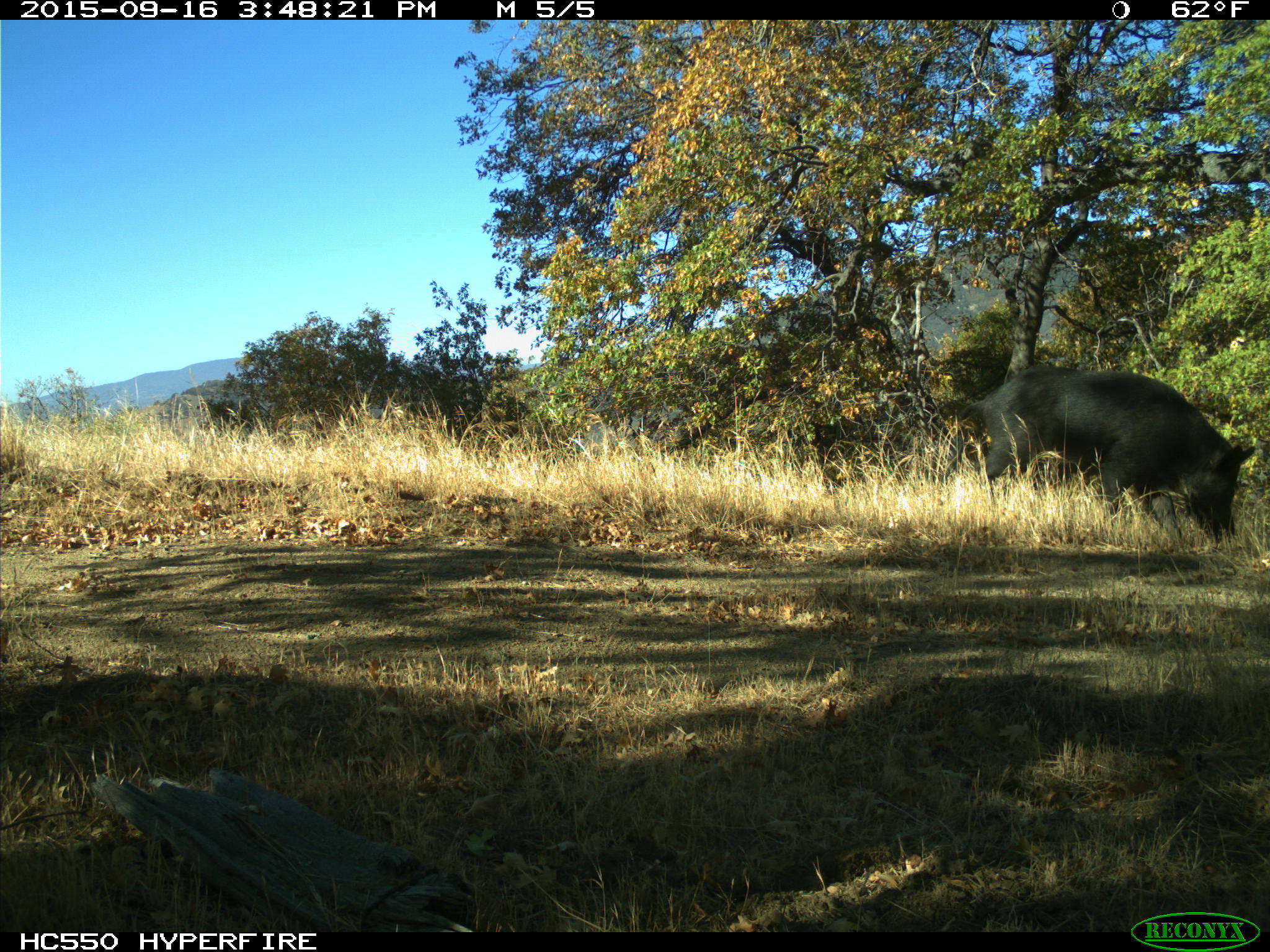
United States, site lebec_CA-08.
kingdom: Animalia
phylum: Chordata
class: Mammalia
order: Artiodactyla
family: Suidae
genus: Sus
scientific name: Sus scrofa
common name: wild boar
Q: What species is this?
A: Sus scrofa (wild boar).